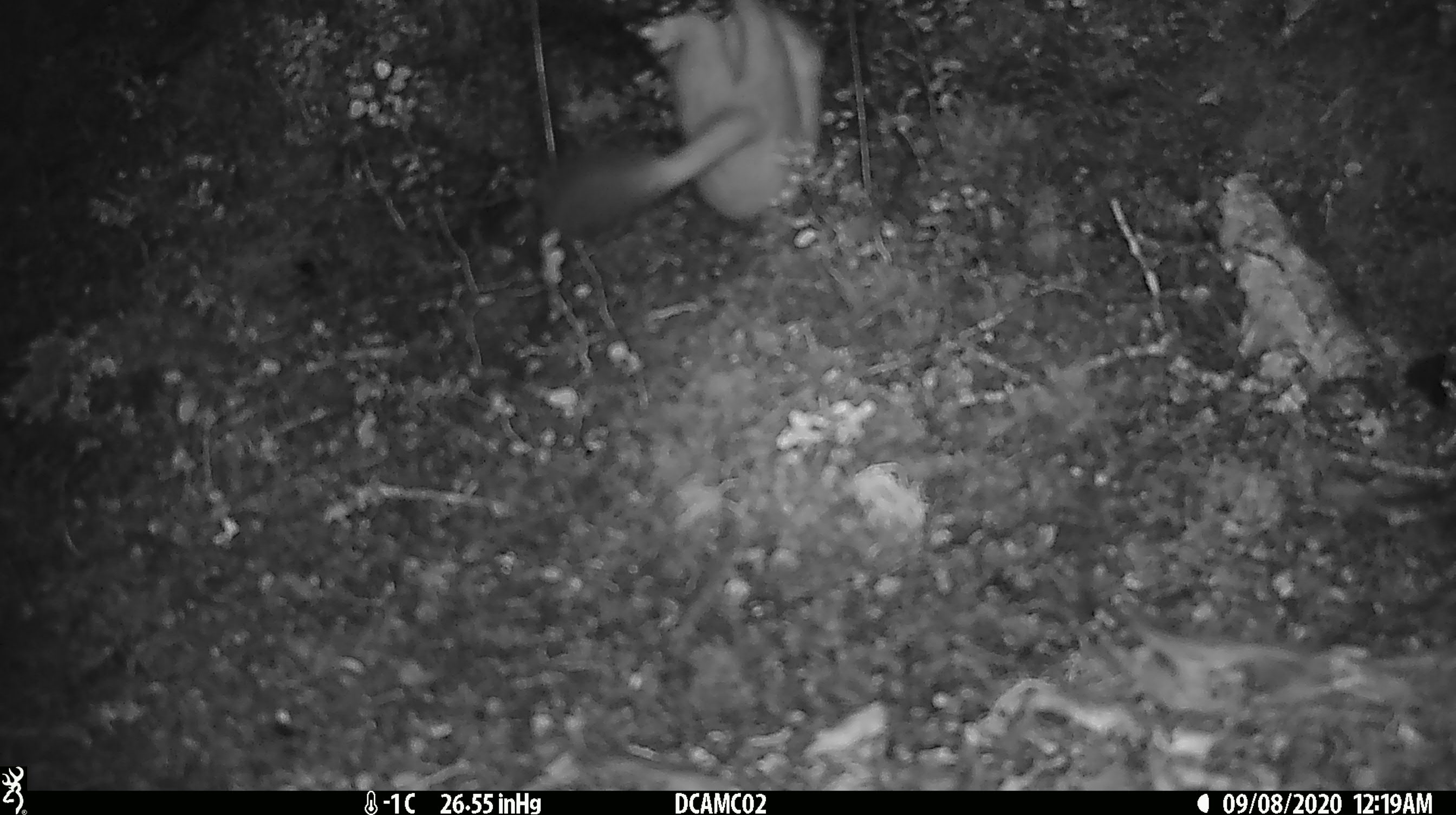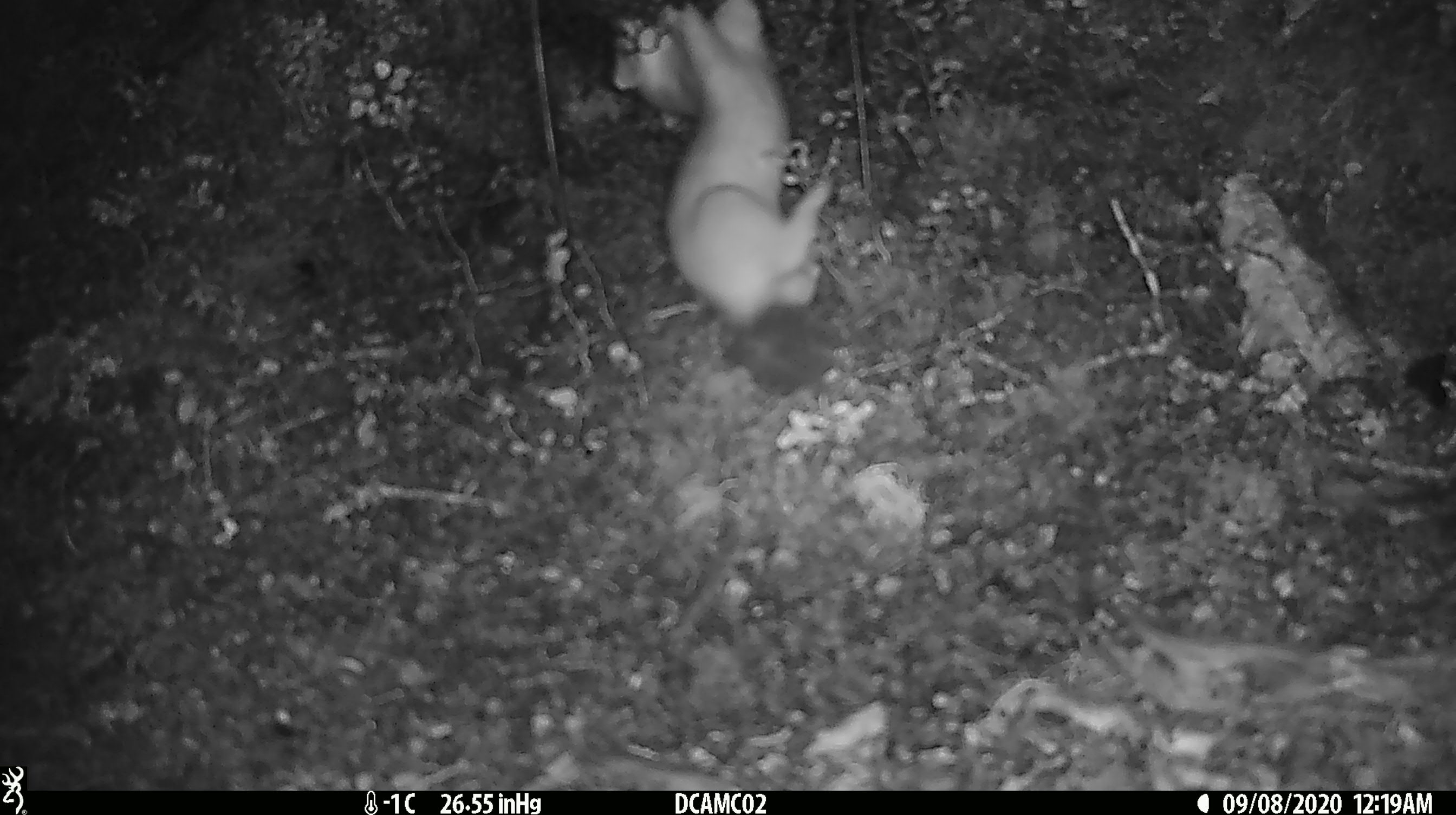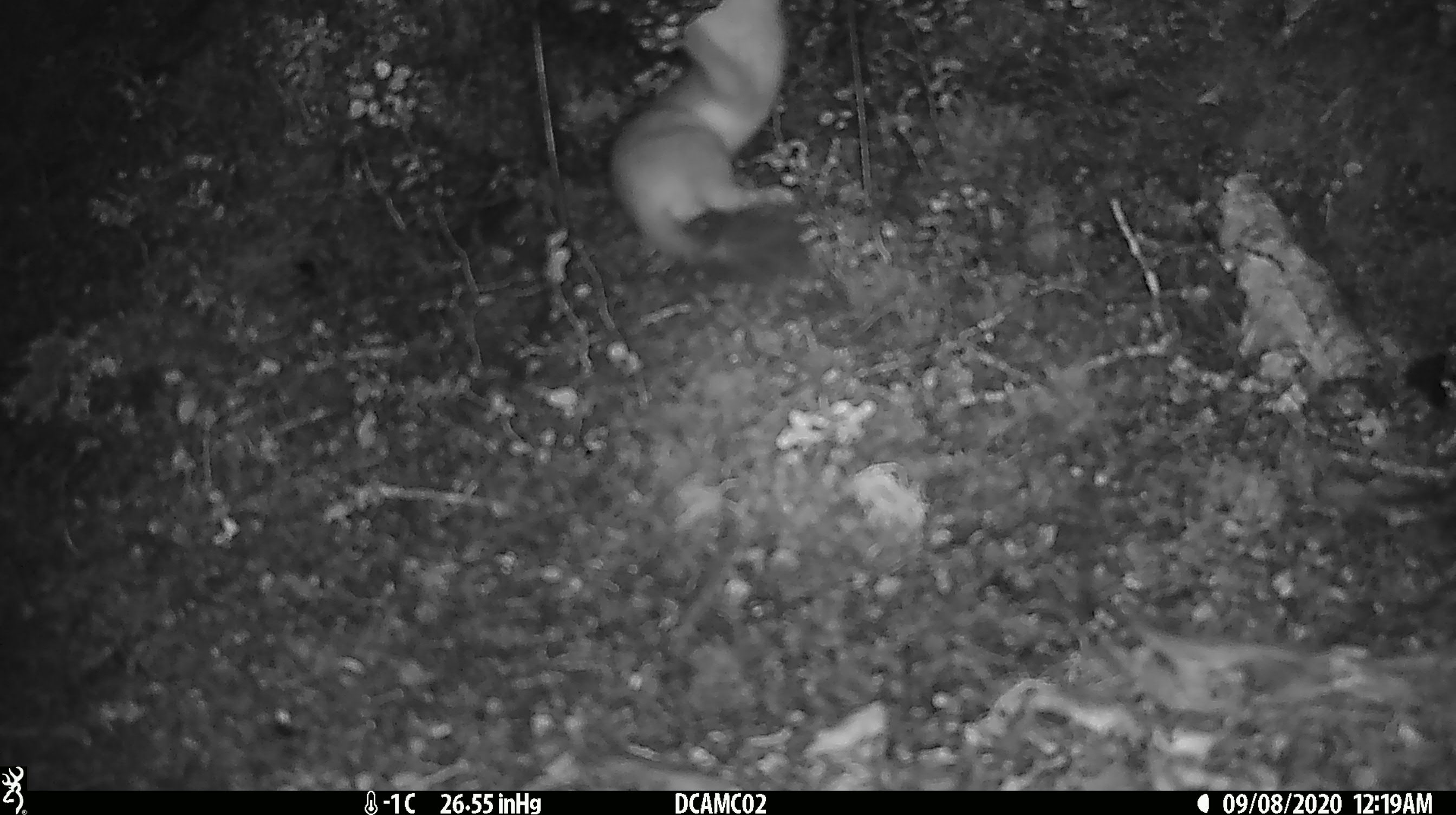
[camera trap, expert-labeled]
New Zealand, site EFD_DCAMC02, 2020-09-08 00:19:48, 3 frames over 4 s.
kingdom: Animalia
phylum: Chordata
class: Mammalia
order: Carnivora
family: Mustelidae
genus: Mustela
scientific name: Mustela erminea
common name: stoat